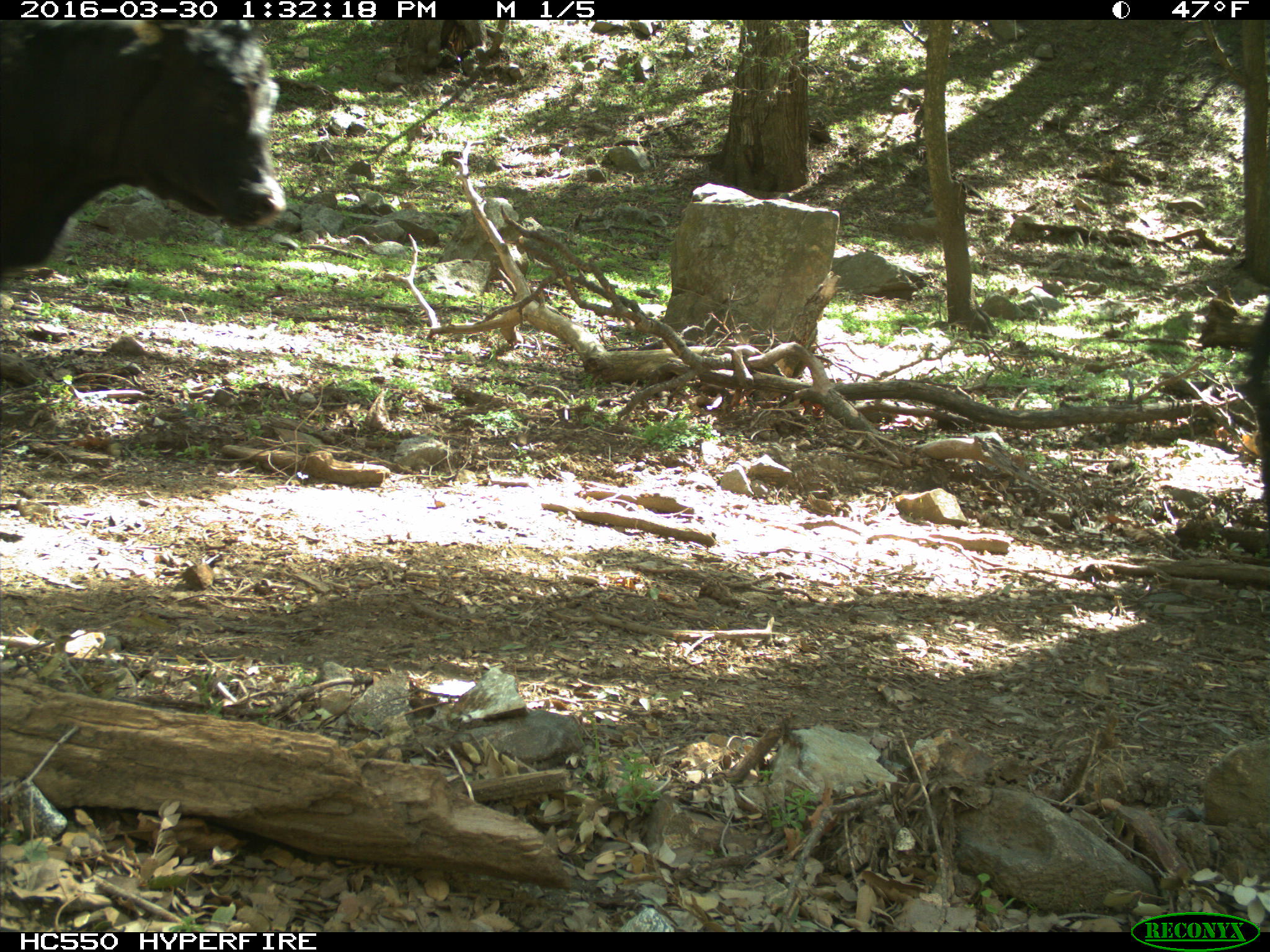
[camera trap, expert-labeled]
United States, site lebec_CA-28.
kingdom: Animalia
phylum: Chordata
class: Mammalia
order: Artiodactyla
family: Bovidae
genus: Bos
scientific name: Bos taurus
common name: domestic cow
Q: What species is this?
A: Bos taurus (domestic cow).